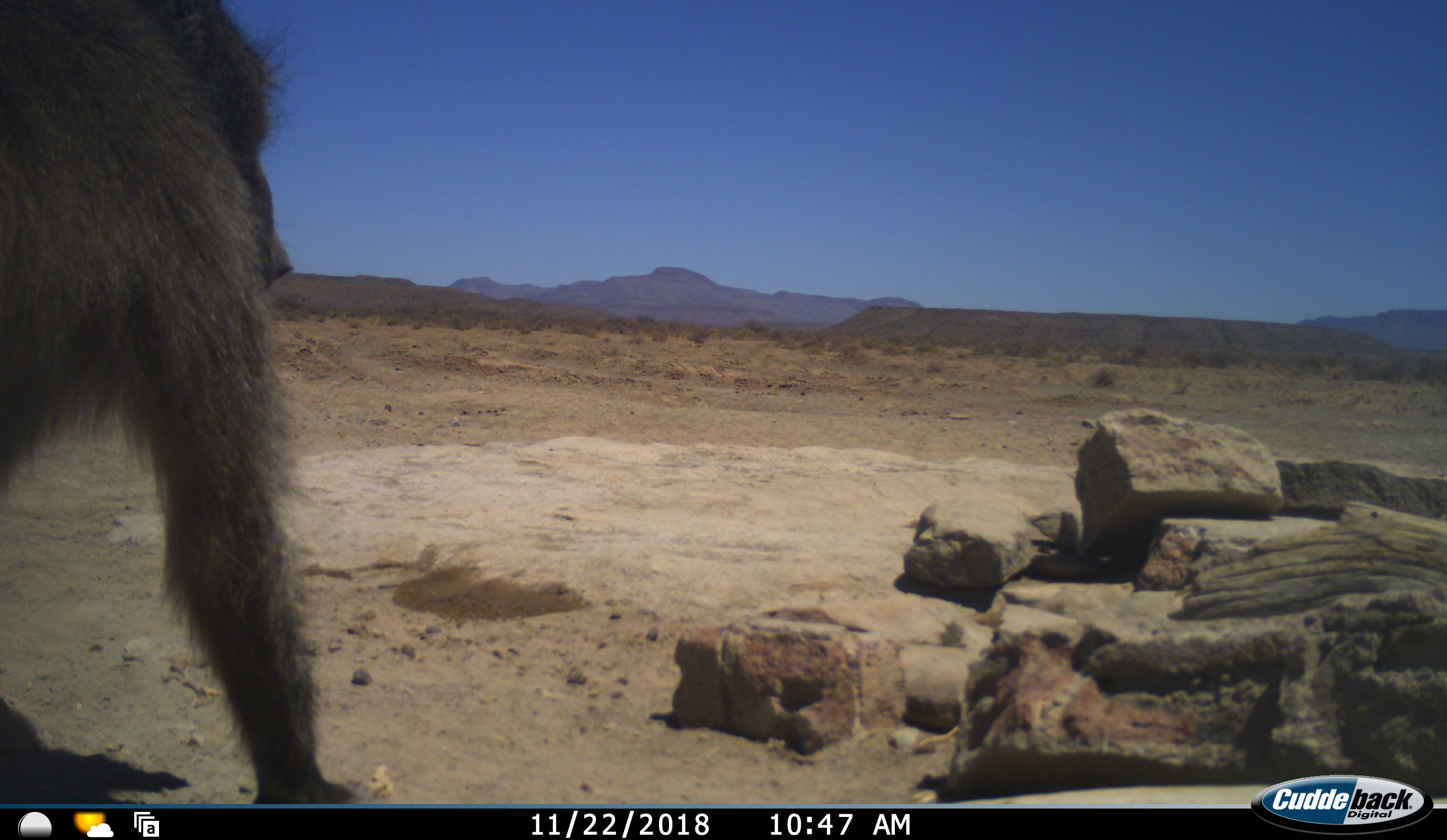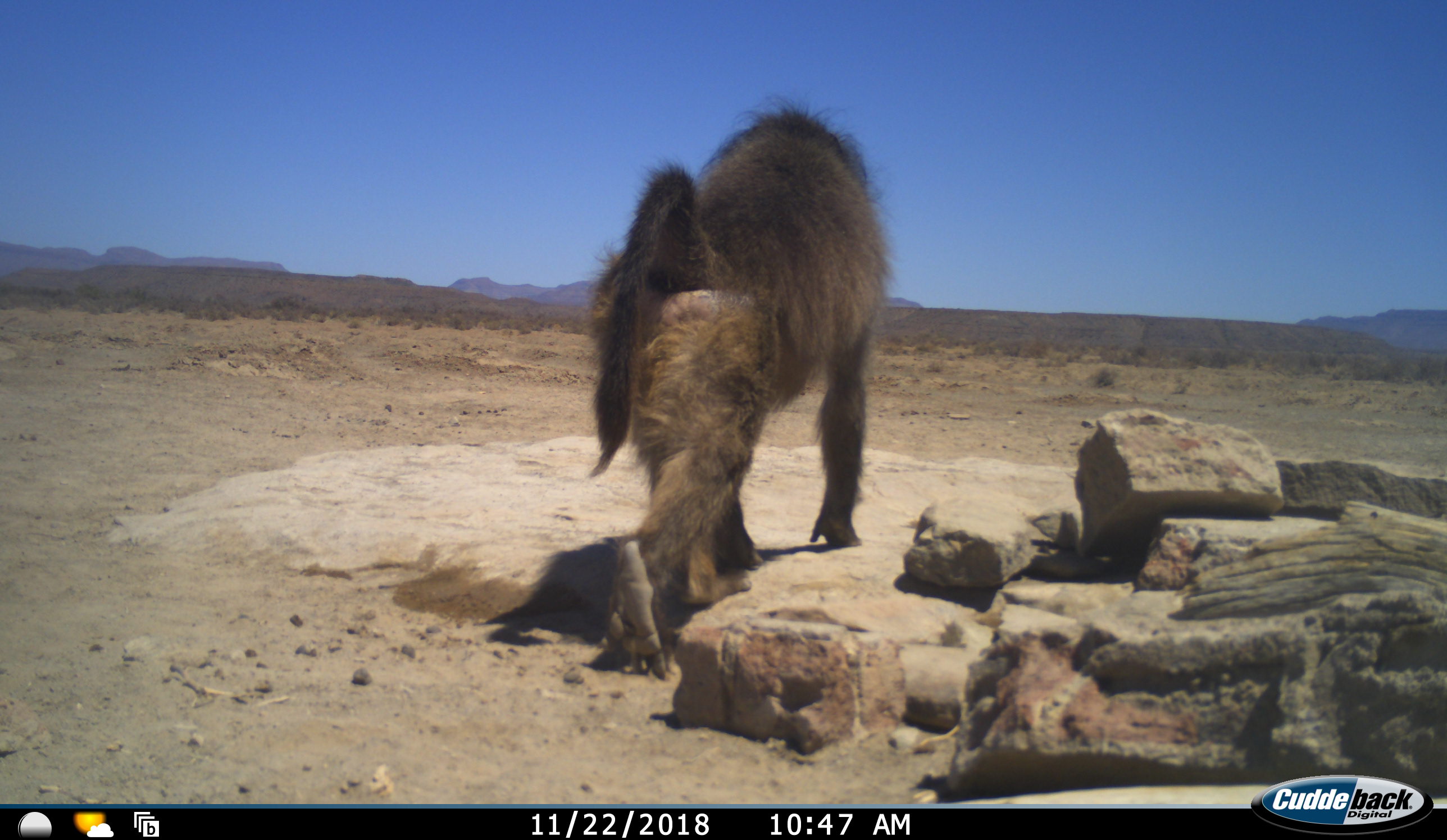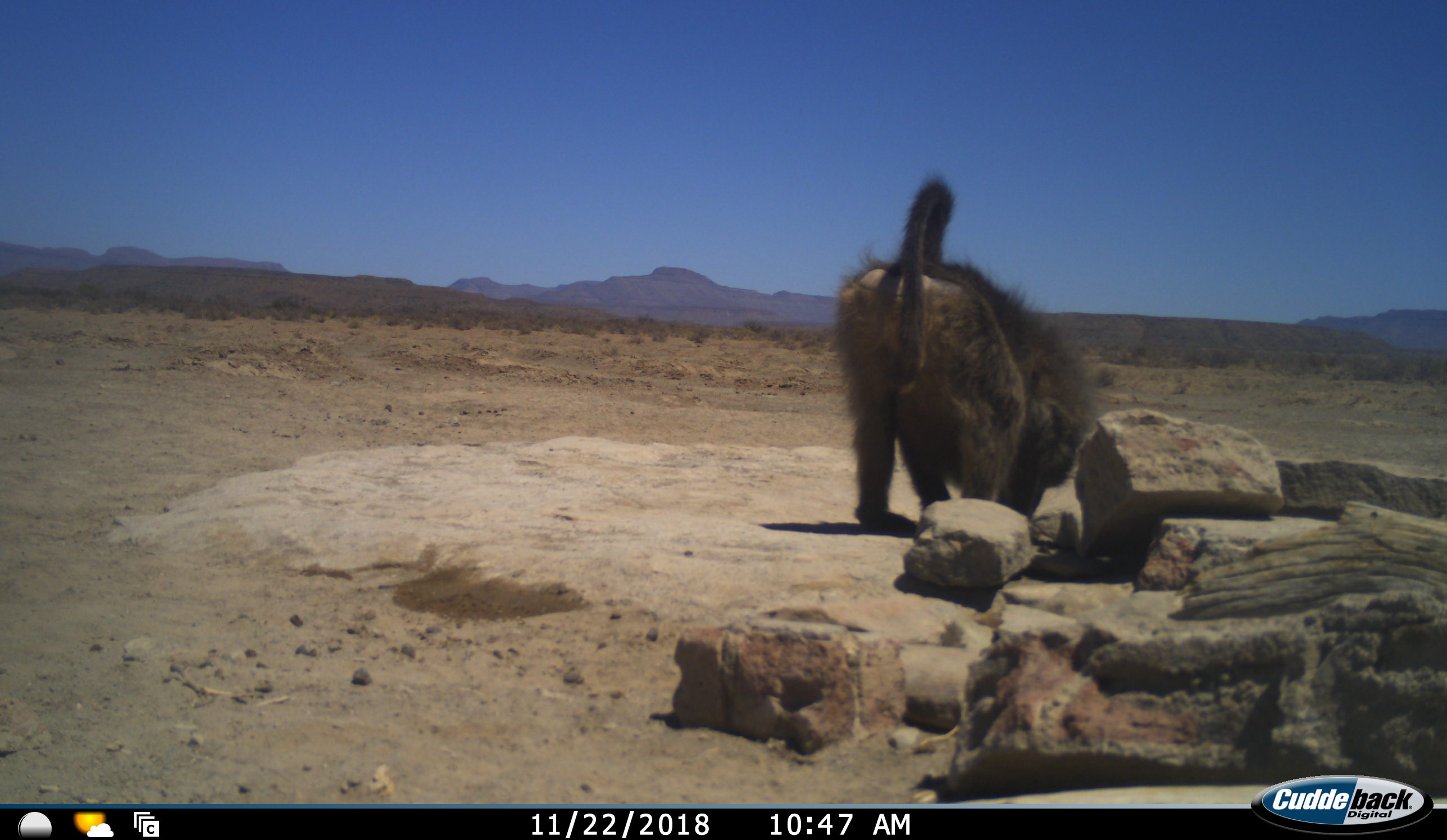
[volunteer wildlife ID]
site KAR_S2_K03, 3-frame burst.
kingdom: Animalia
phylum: Chordata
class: Mammalia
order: Primates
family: Cercopithecidae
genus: Papio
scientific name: Papio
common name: baboon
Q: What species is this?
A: Baboon (Papio).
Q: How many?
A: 1.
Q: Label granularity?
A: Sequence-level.